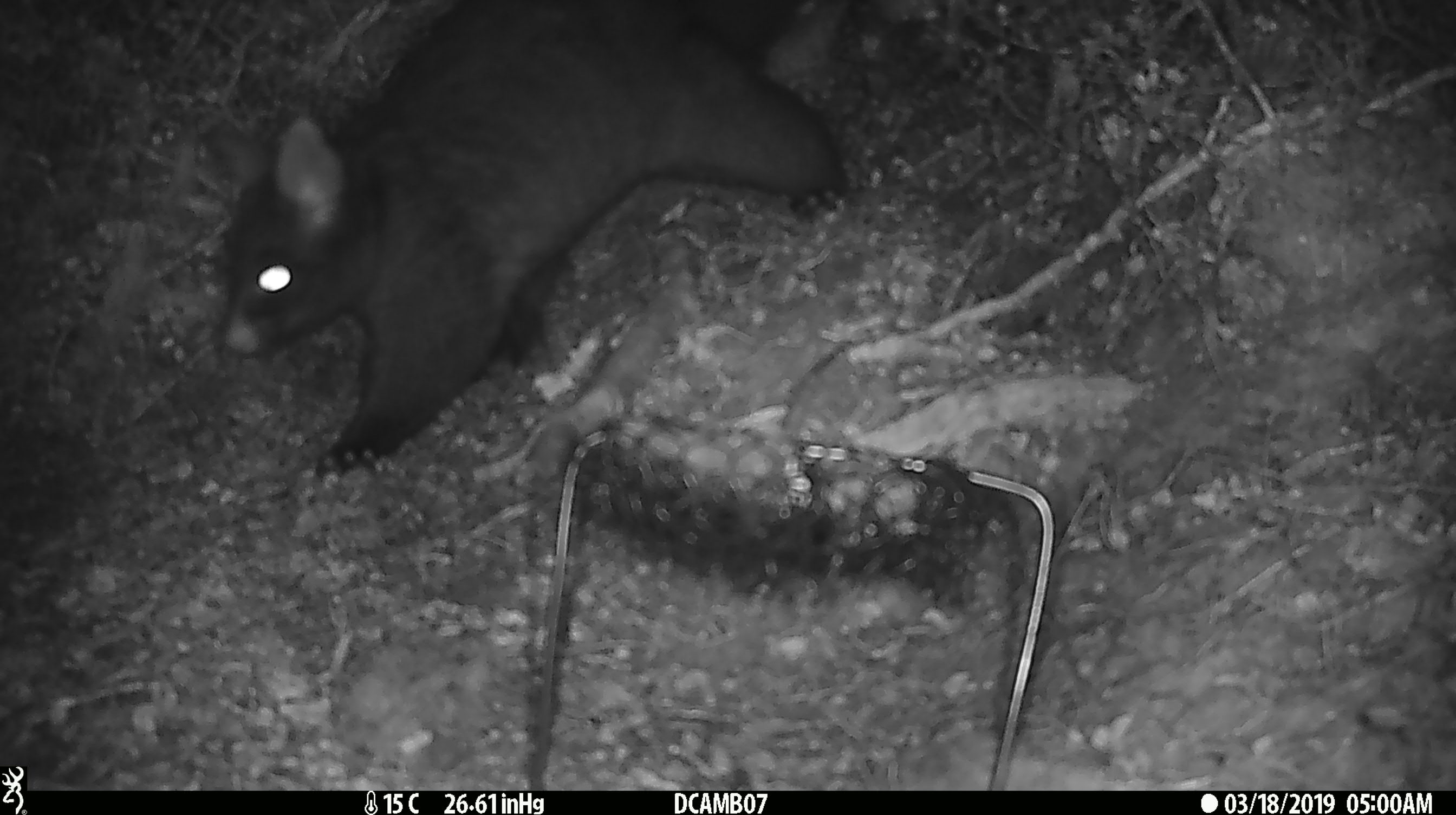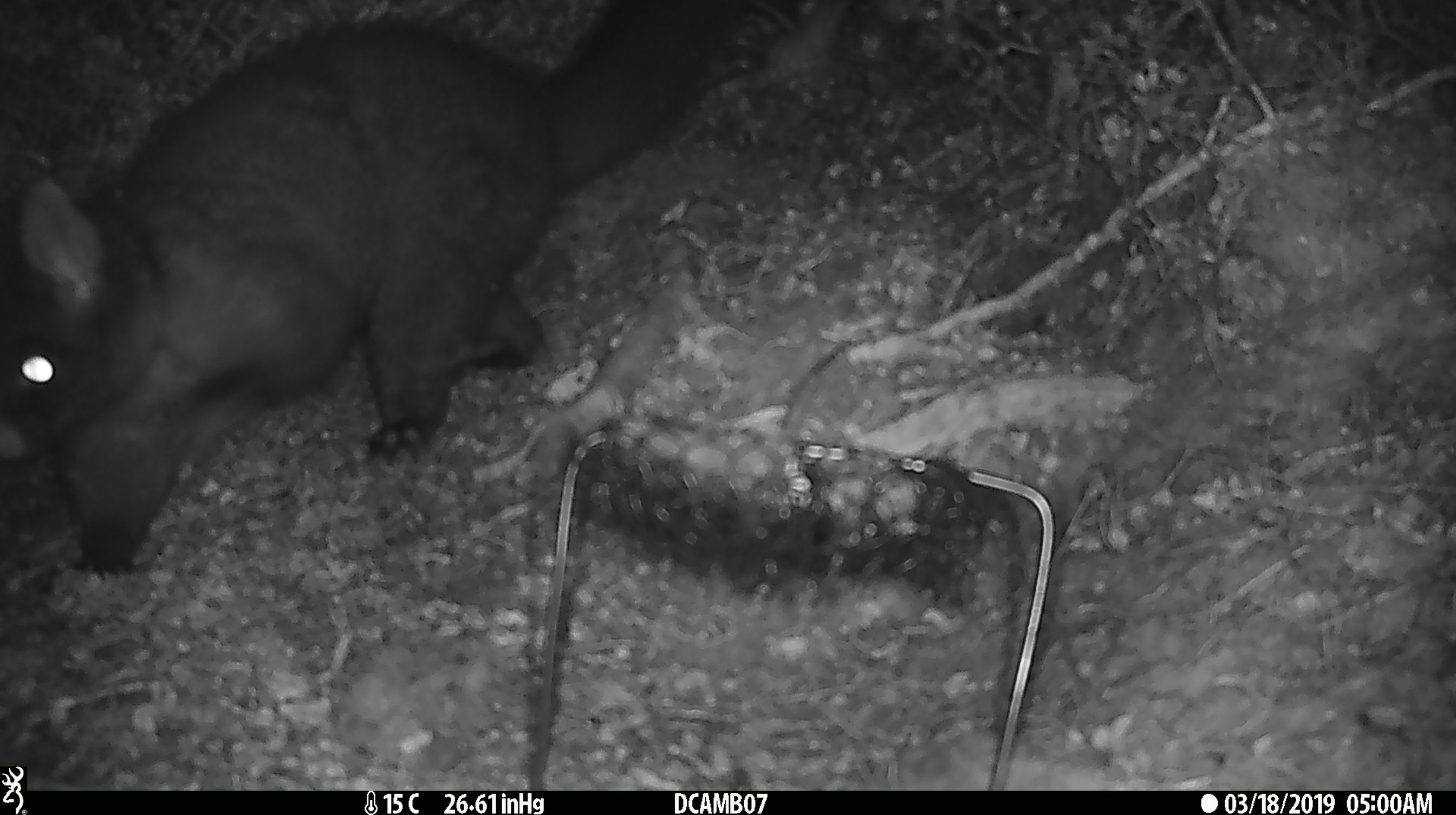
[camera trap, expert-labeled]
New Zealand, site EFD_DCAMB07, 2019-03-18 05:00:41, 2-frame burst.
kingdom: Animalia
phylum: Chordata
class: Mammalia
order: Diprotodontia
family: Phalangeridae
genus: Trichosurus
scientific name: Trichosurus vulpecula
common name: common brushtail possum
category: possum